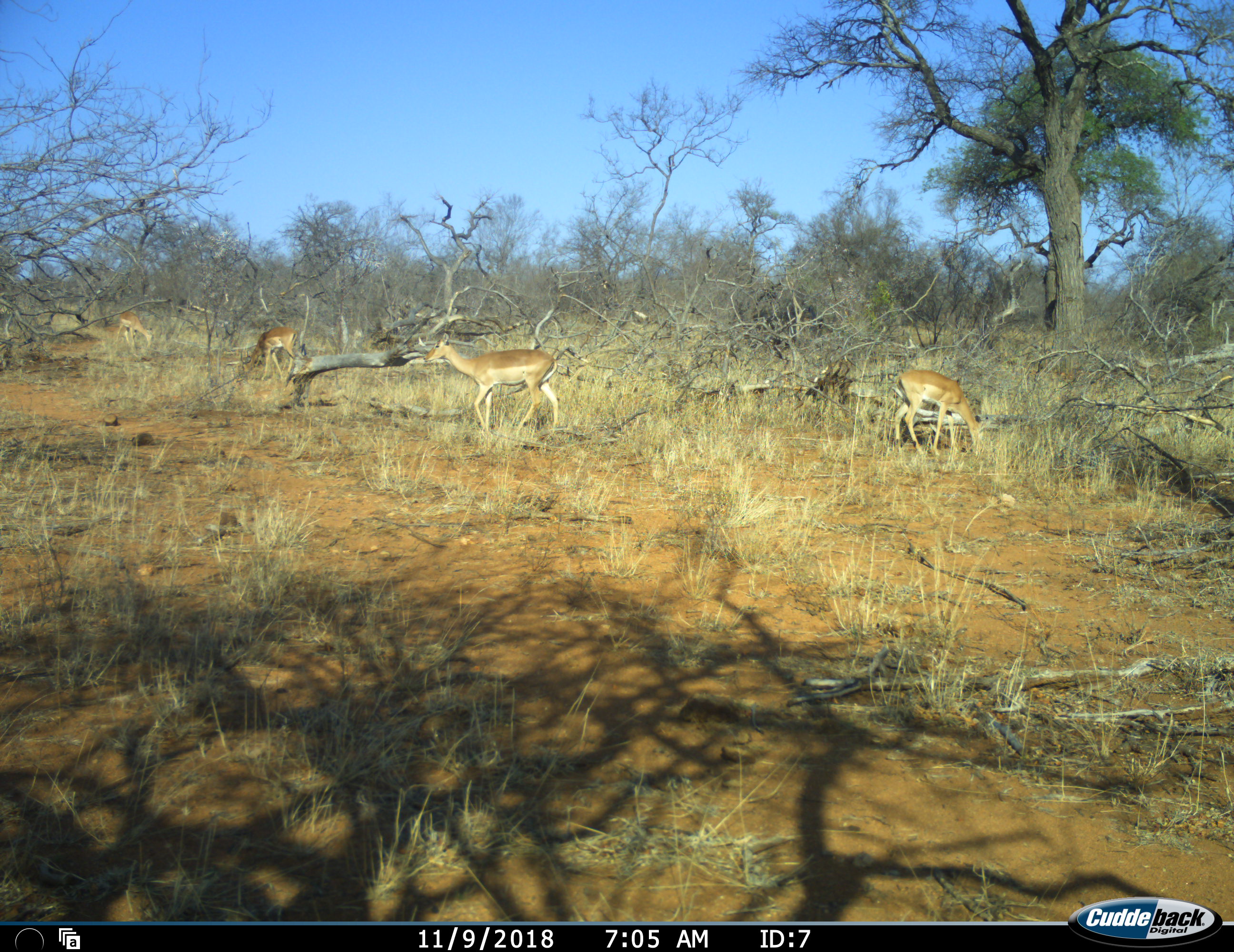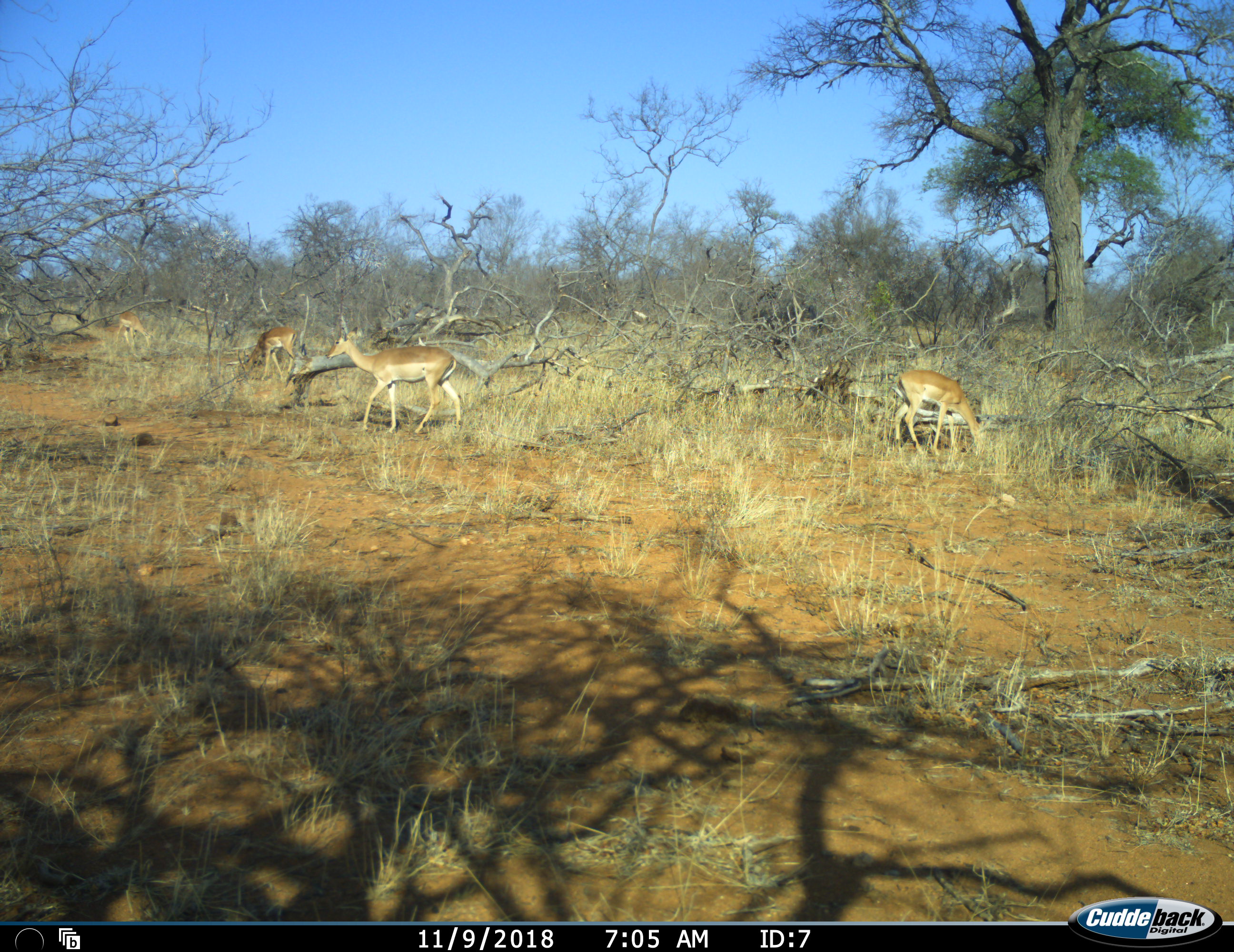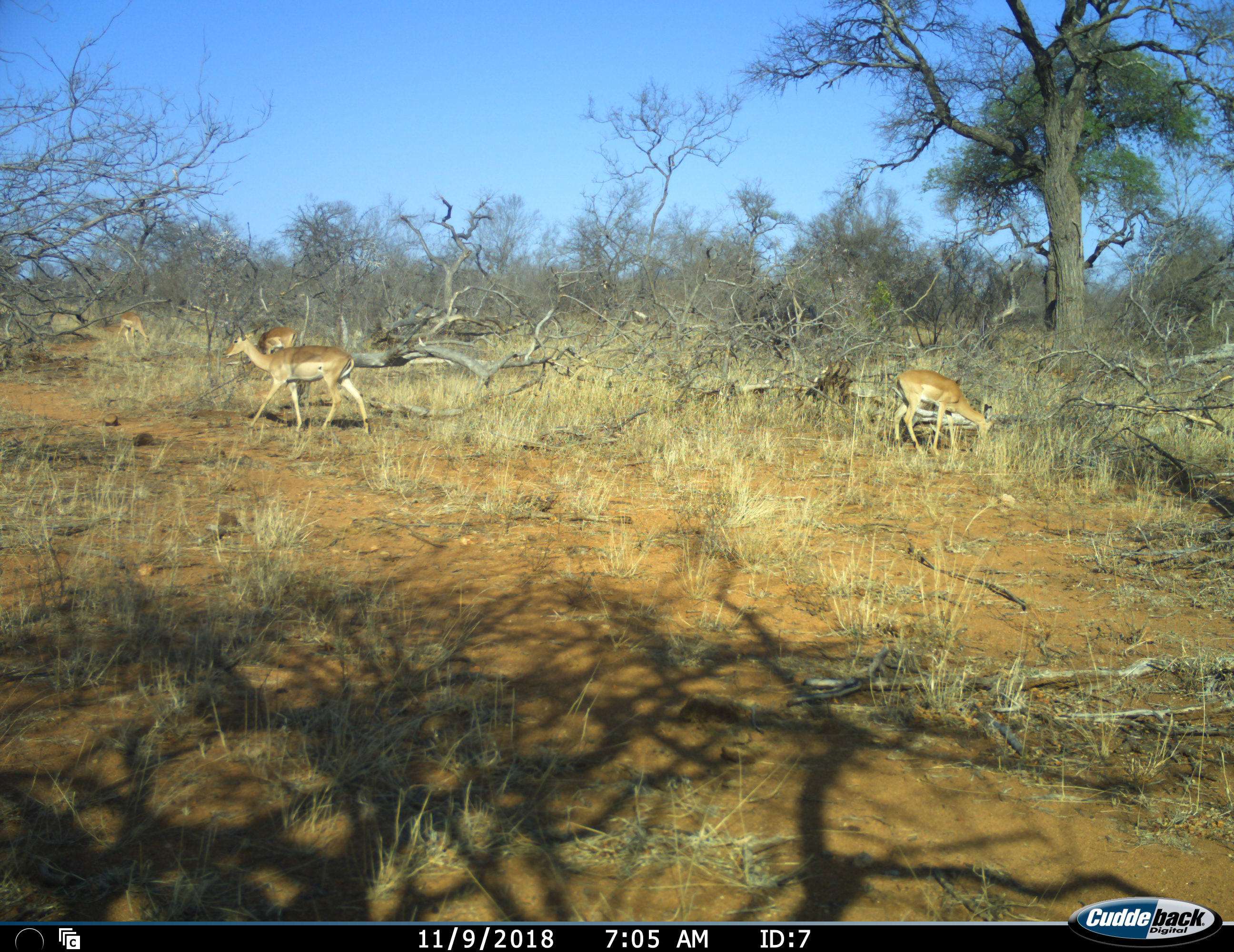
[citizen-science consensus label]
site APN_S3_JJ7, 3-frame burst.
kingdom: Animalia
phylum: Chordata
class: Mammalia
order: Artiodactyla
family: Bovidae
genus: Aepyceros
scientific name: Aepyceros melampus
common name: impala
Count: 4.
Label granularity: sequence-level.